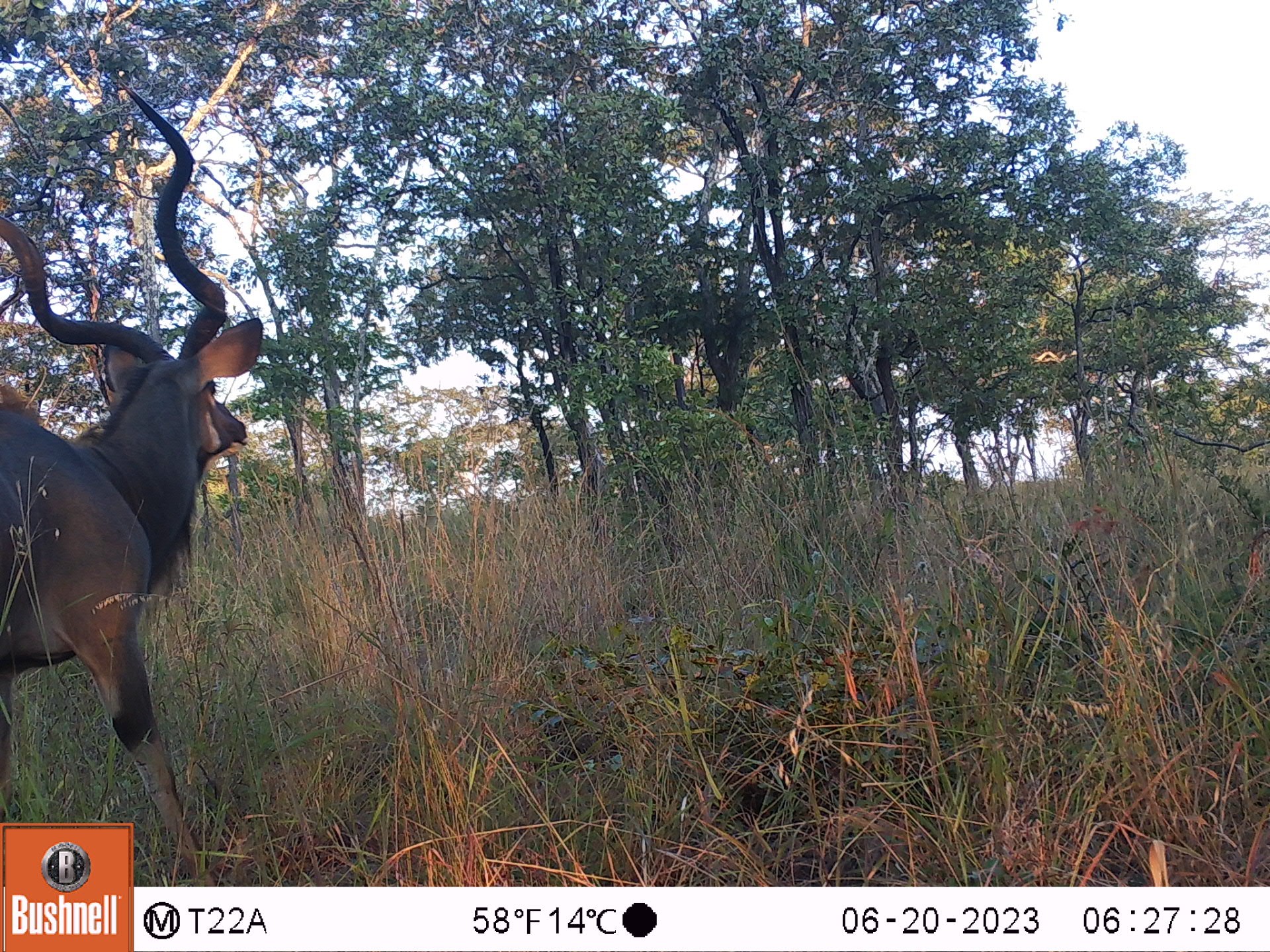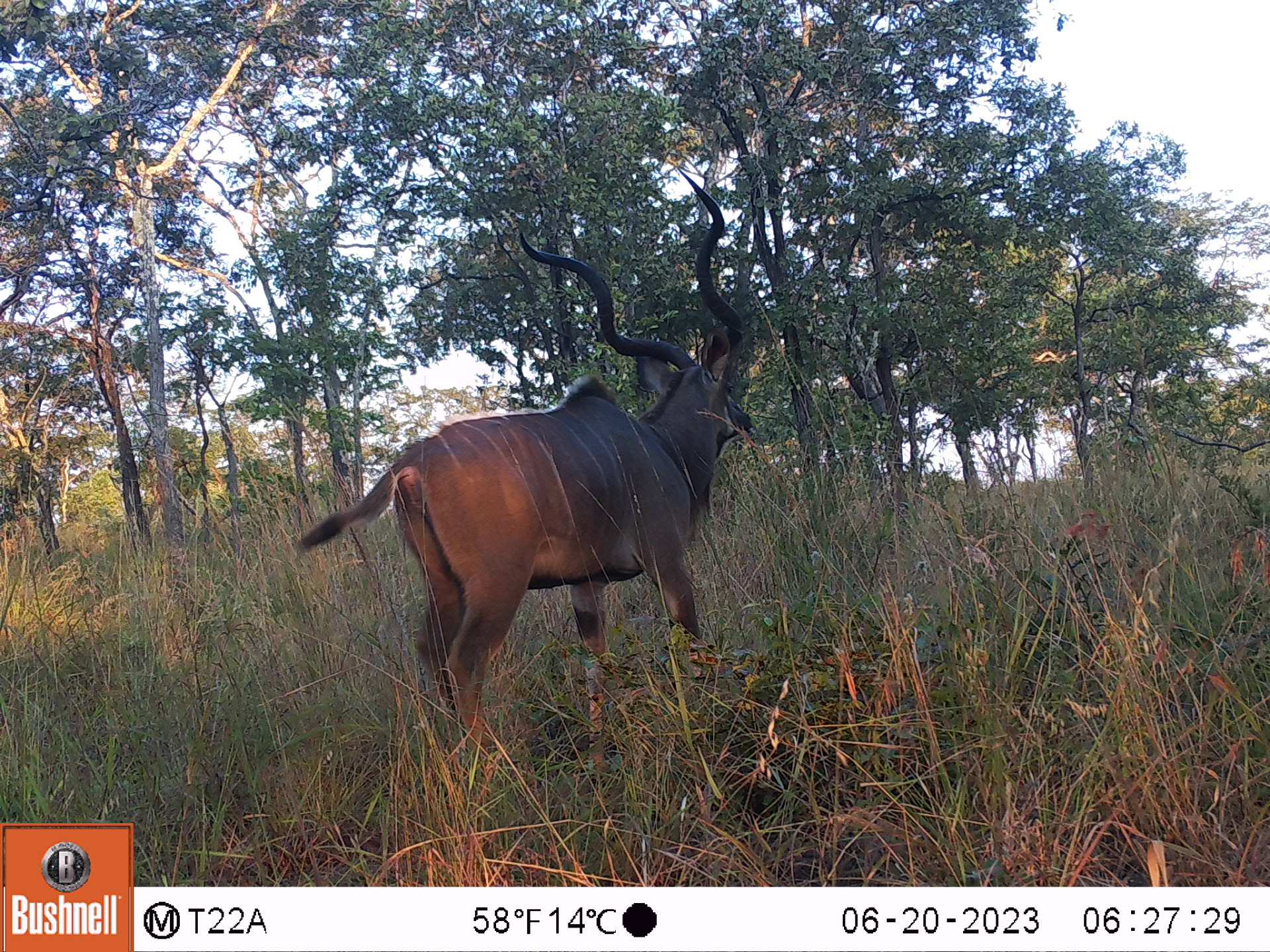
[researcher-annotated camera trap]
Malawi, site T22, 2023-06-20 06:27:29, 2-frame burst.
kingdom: Animalia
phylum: Chordata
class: Mammalia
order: Artiodactyla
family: Bovidae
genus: Tragelaphus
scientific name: Tragelaphus strepsiceros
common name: greater kudu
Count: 1.